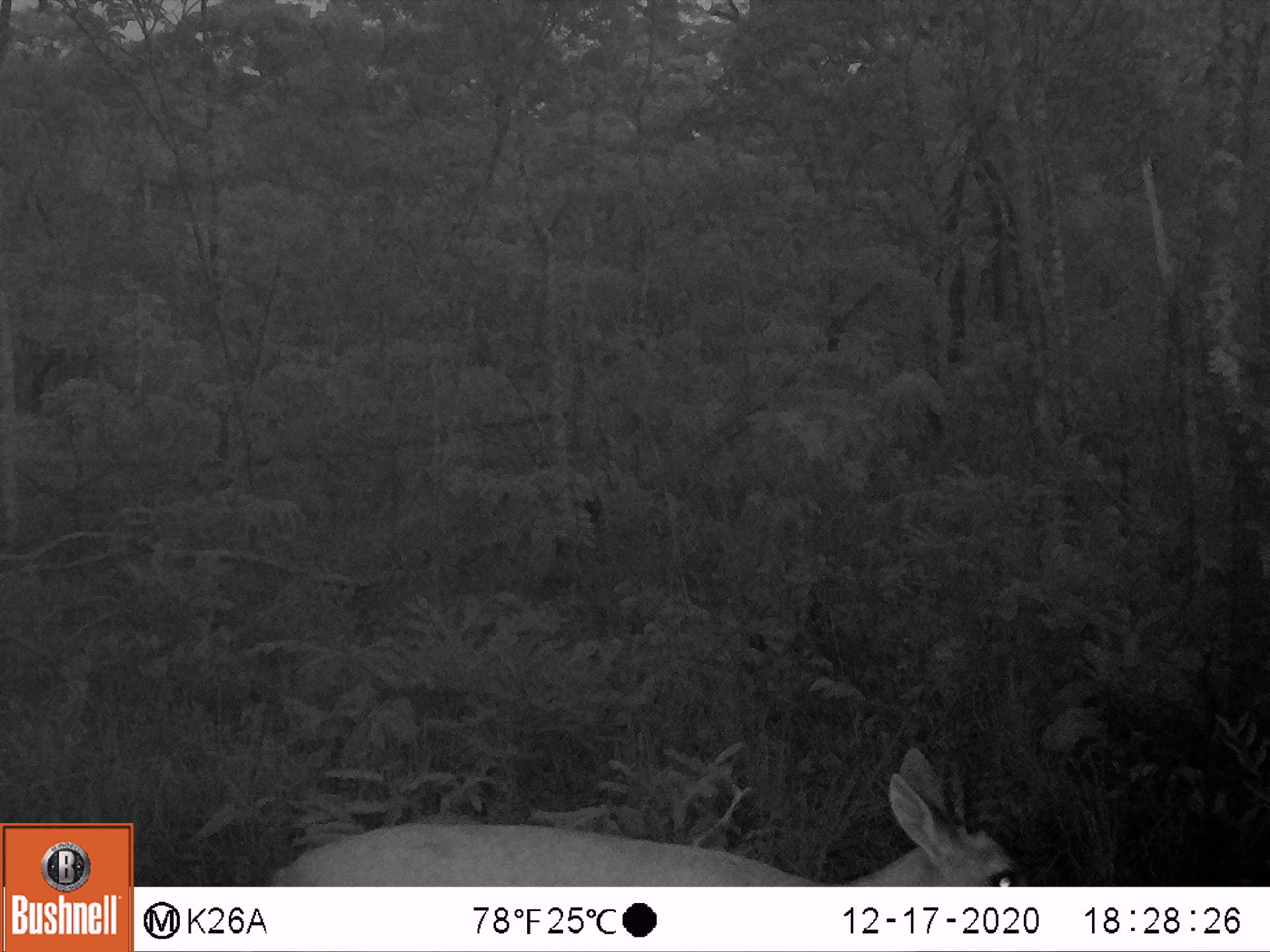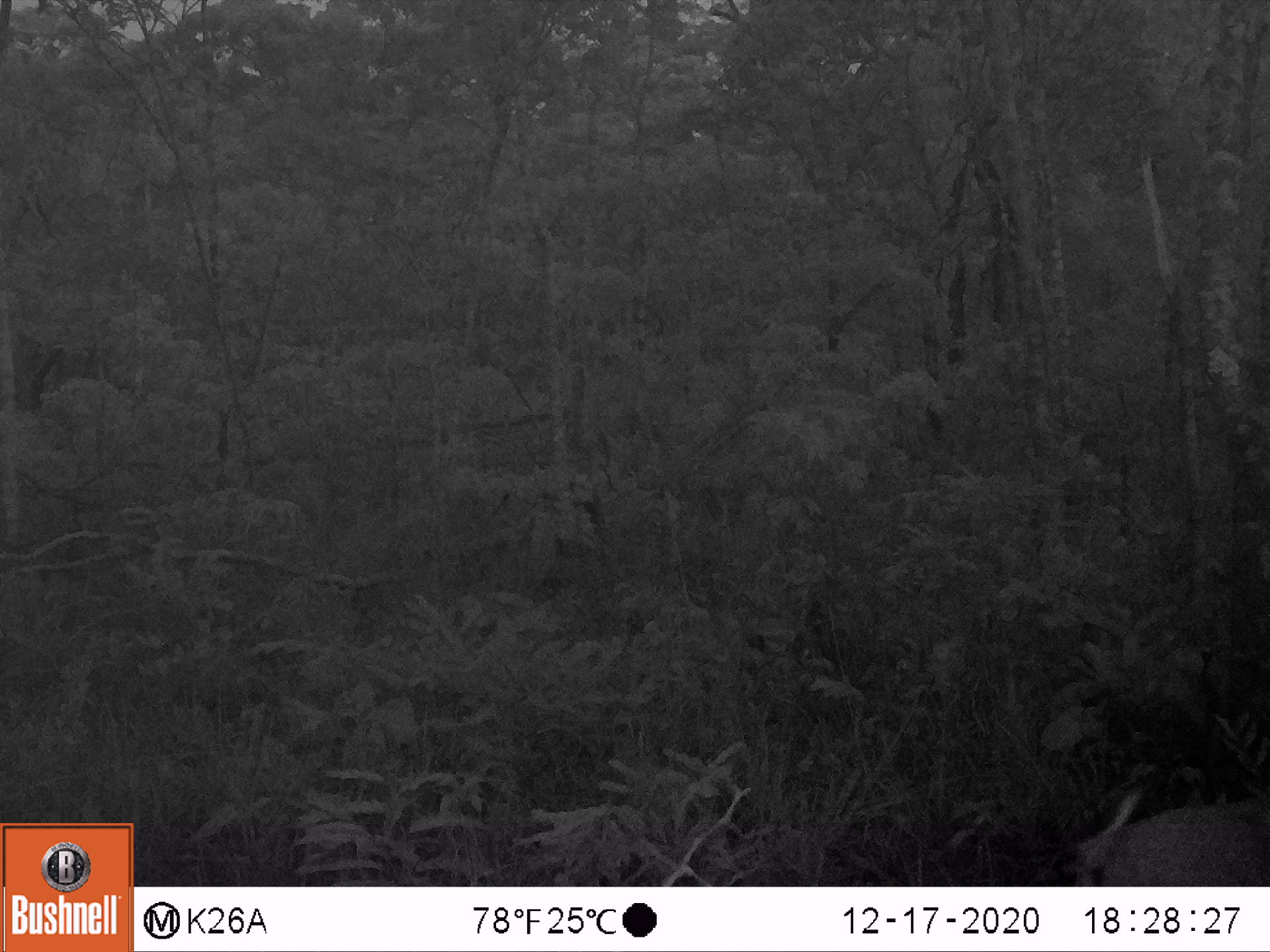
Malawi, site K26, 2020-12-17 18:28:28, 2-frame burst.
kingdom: Animalia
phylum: Chordata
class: Mammalia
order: Artiodactyla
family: Bovidae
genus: Sylvicapra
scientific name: Sylvicapra grimmia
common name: common duiker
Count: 1.